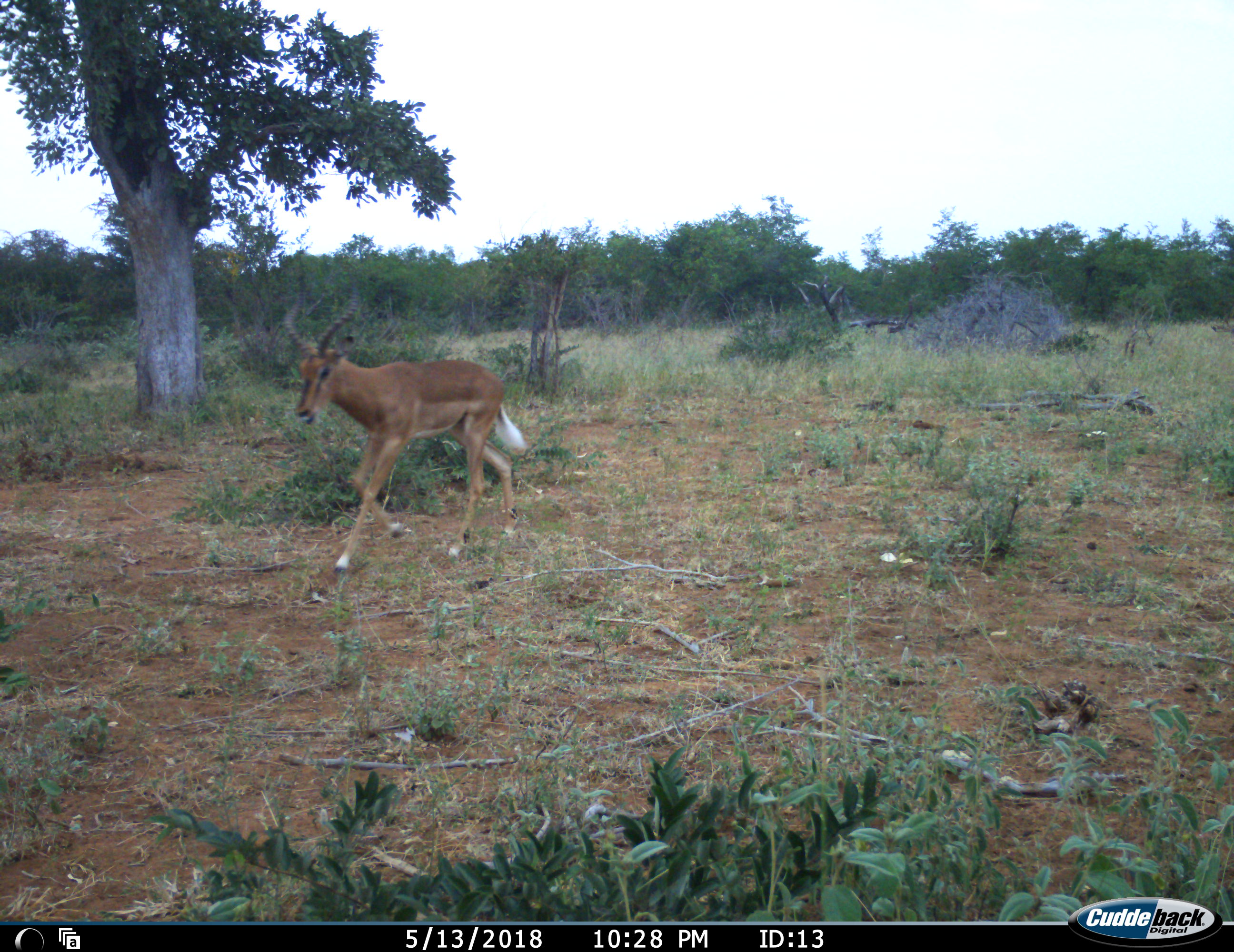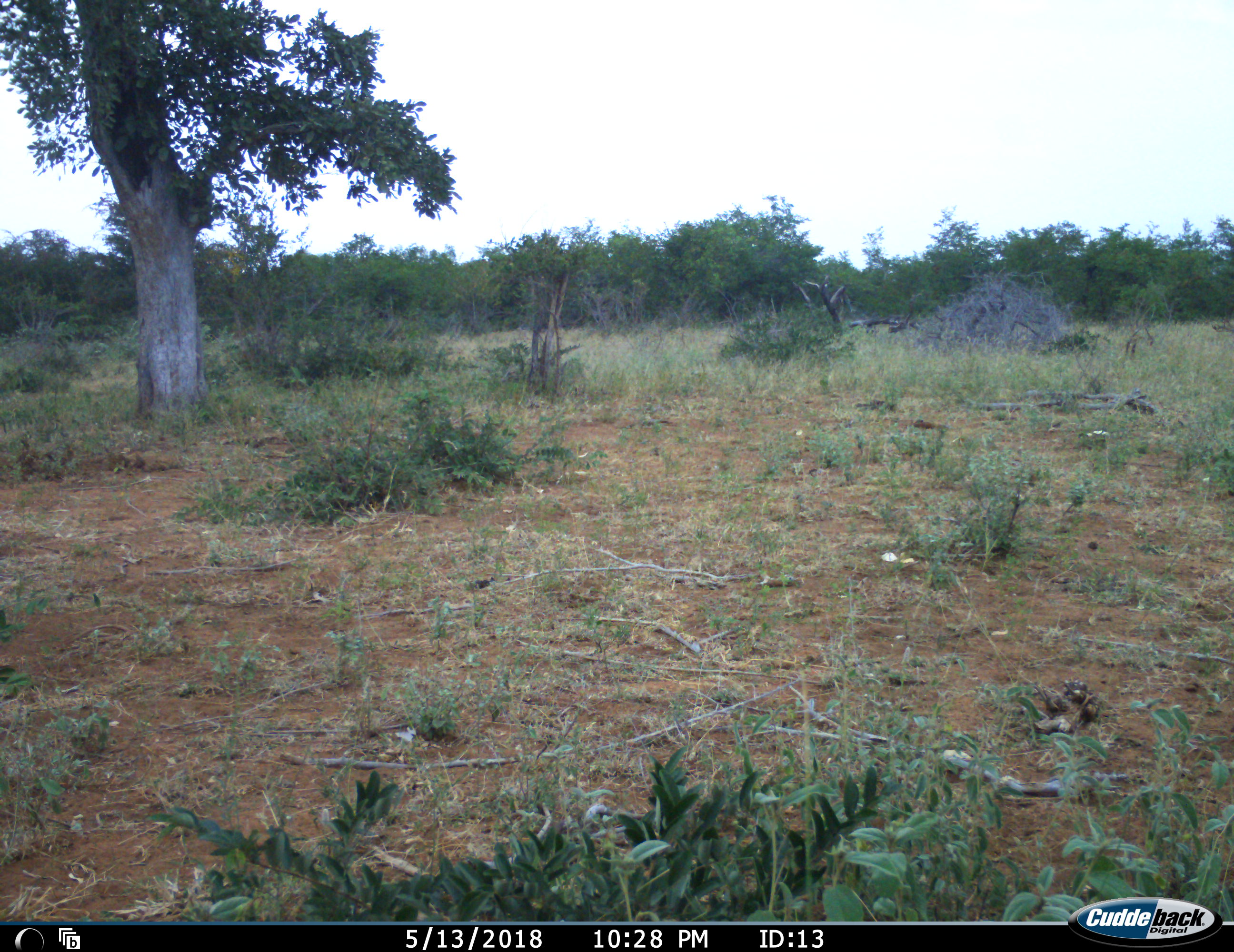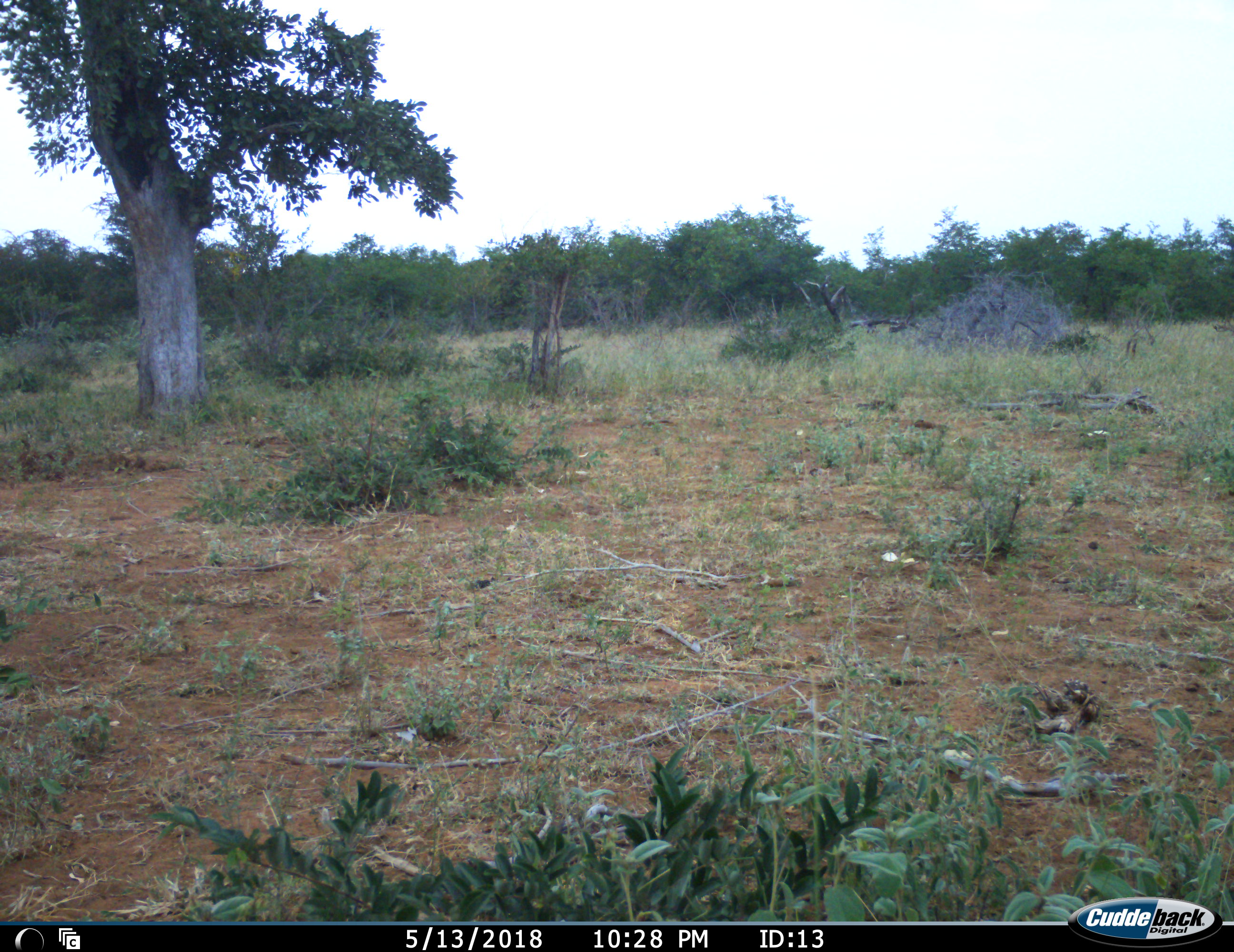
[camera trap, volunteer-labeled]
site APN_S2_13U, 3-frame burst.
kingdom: Animalia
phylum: Chordata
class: Mammalia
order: Artiodactyla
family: Bovidae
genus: Aepyceros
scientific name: Aepyceros melampus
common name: impala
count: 1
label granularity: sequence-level